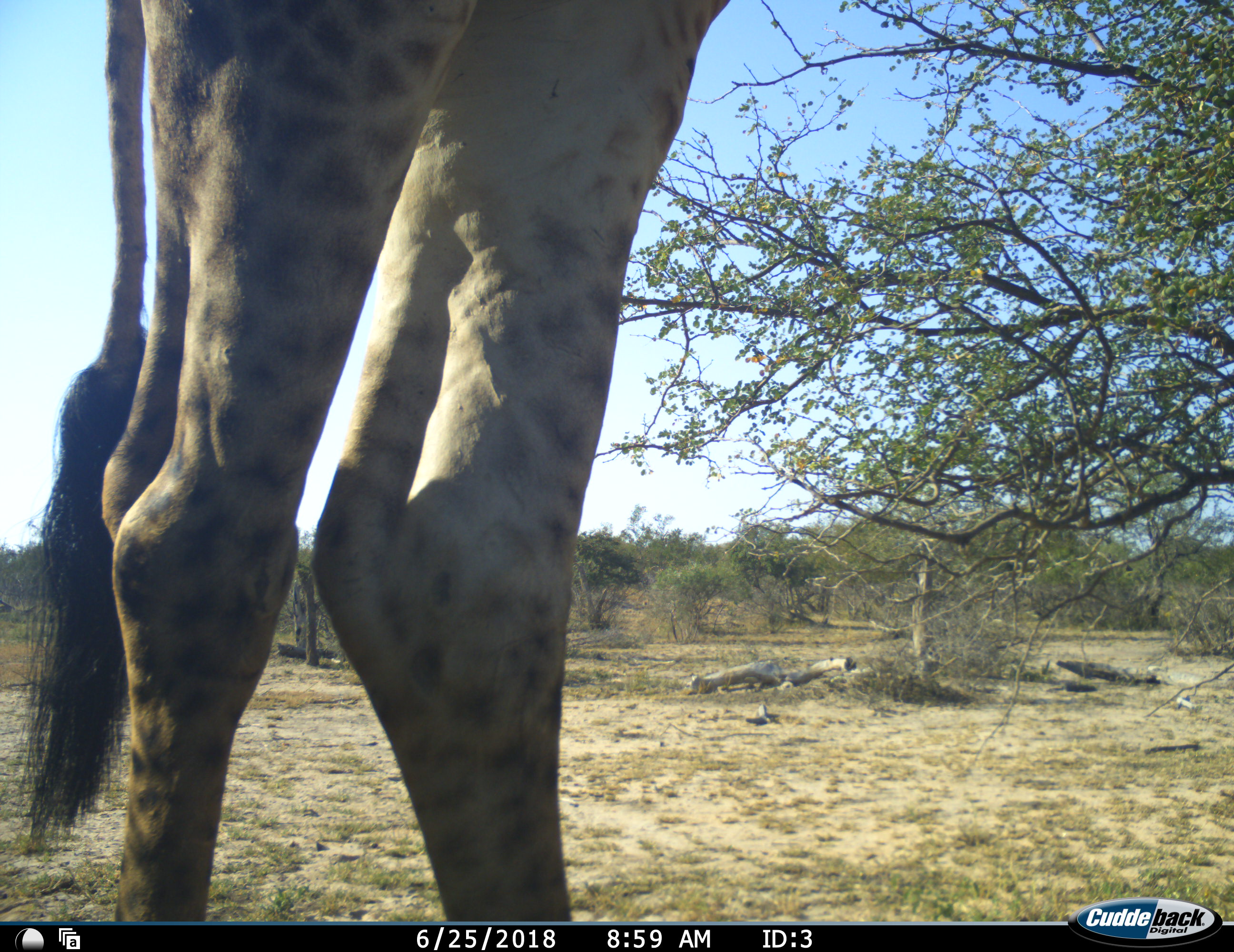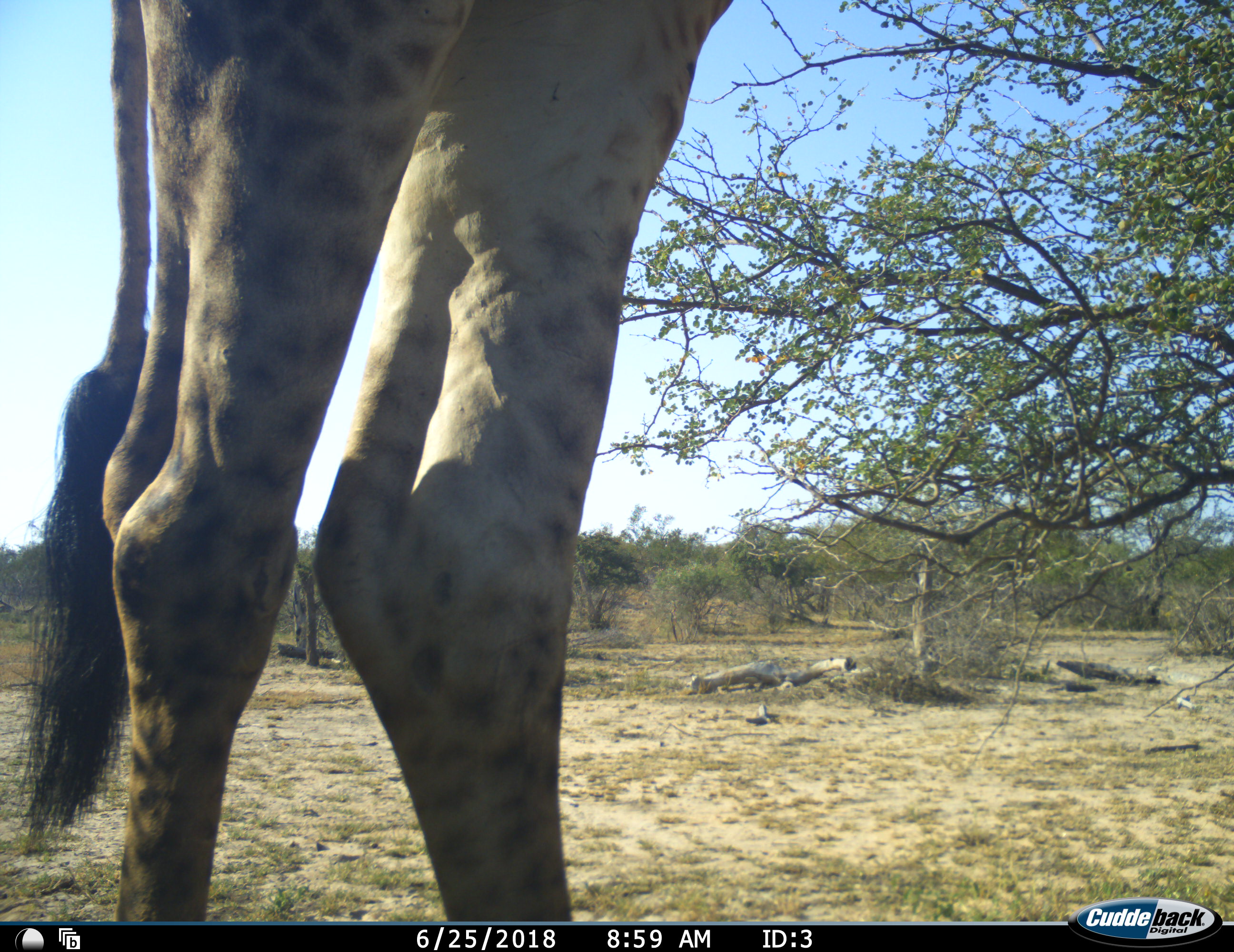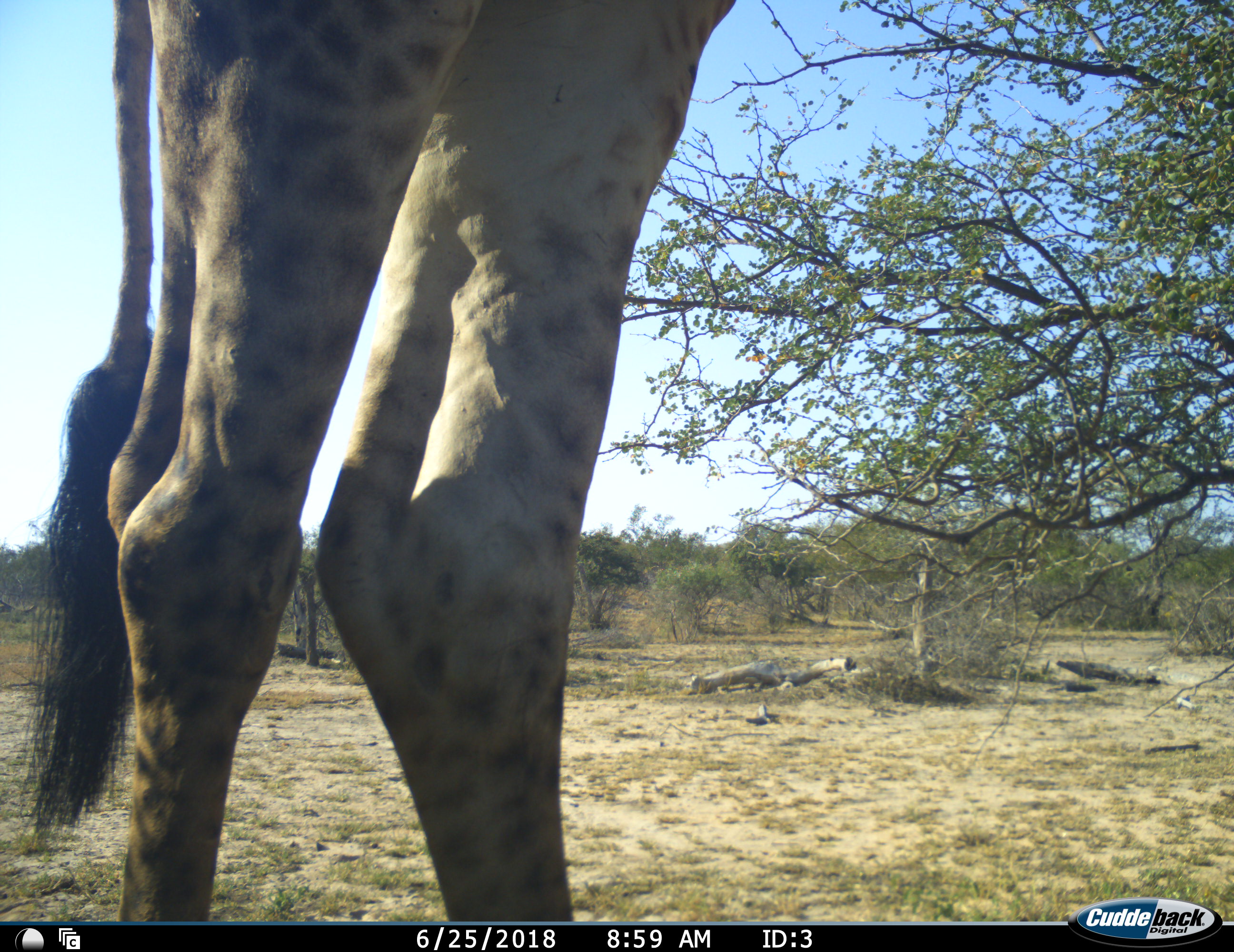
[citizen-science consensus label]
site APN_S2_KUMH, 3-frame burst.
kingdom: Animalia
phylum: Chordata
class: Mammalia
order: Artiodactyla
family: Giraffidae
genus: Giraffa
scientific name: Giraffa camelopardalis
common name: giraffe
Giraffe (Giraffa camelopardalis), count 1. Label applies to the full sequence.